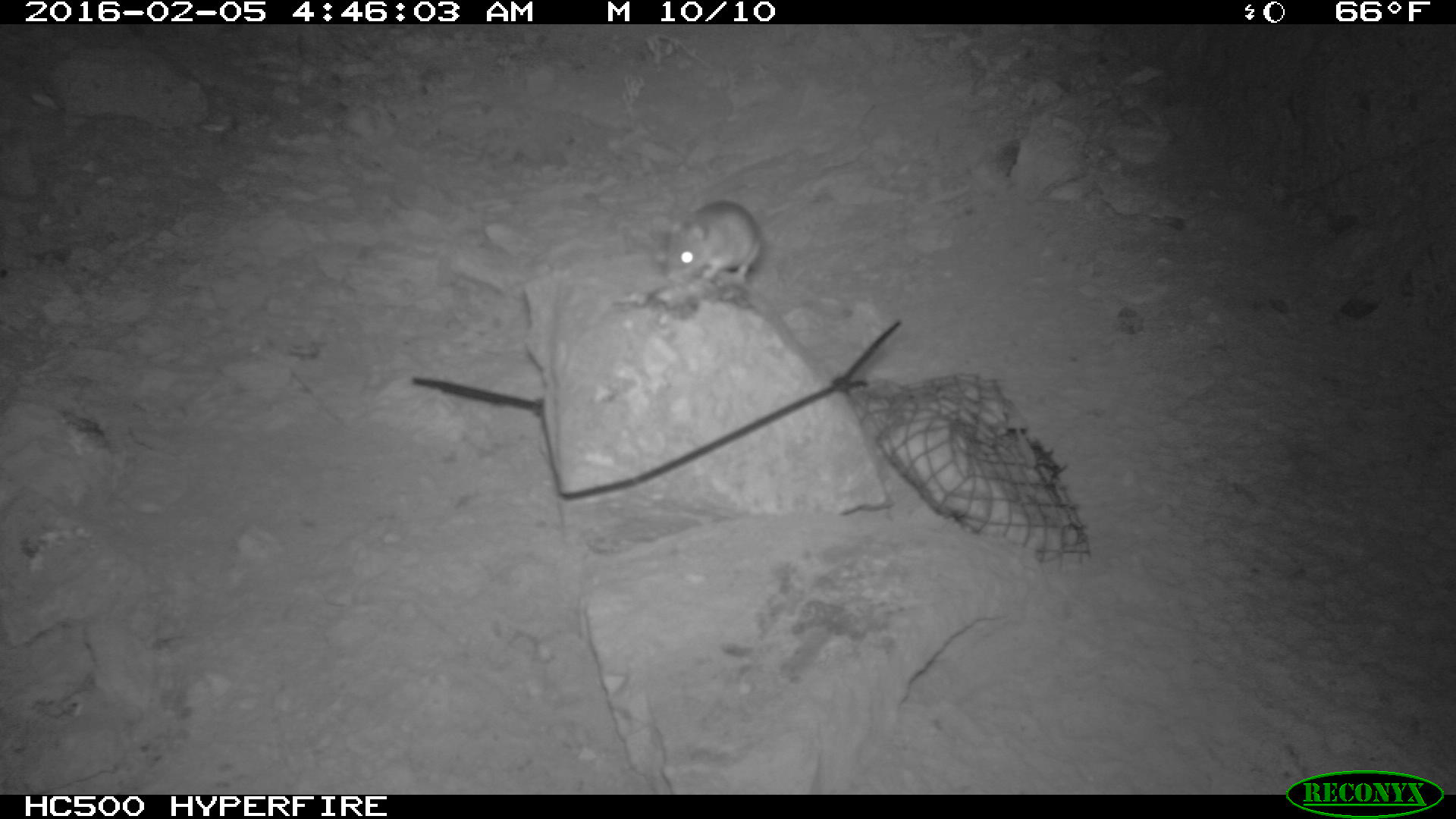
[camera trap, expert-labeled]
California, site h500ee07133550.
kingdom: Animalia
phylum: Chordata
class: Mammalia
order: Rodentia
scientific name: Rodentia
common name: rodent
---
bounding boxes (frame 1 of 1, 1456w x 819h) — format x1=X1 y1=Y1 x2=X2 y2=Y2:
rodent: x1=665 y1=201 x2=762 y2=284